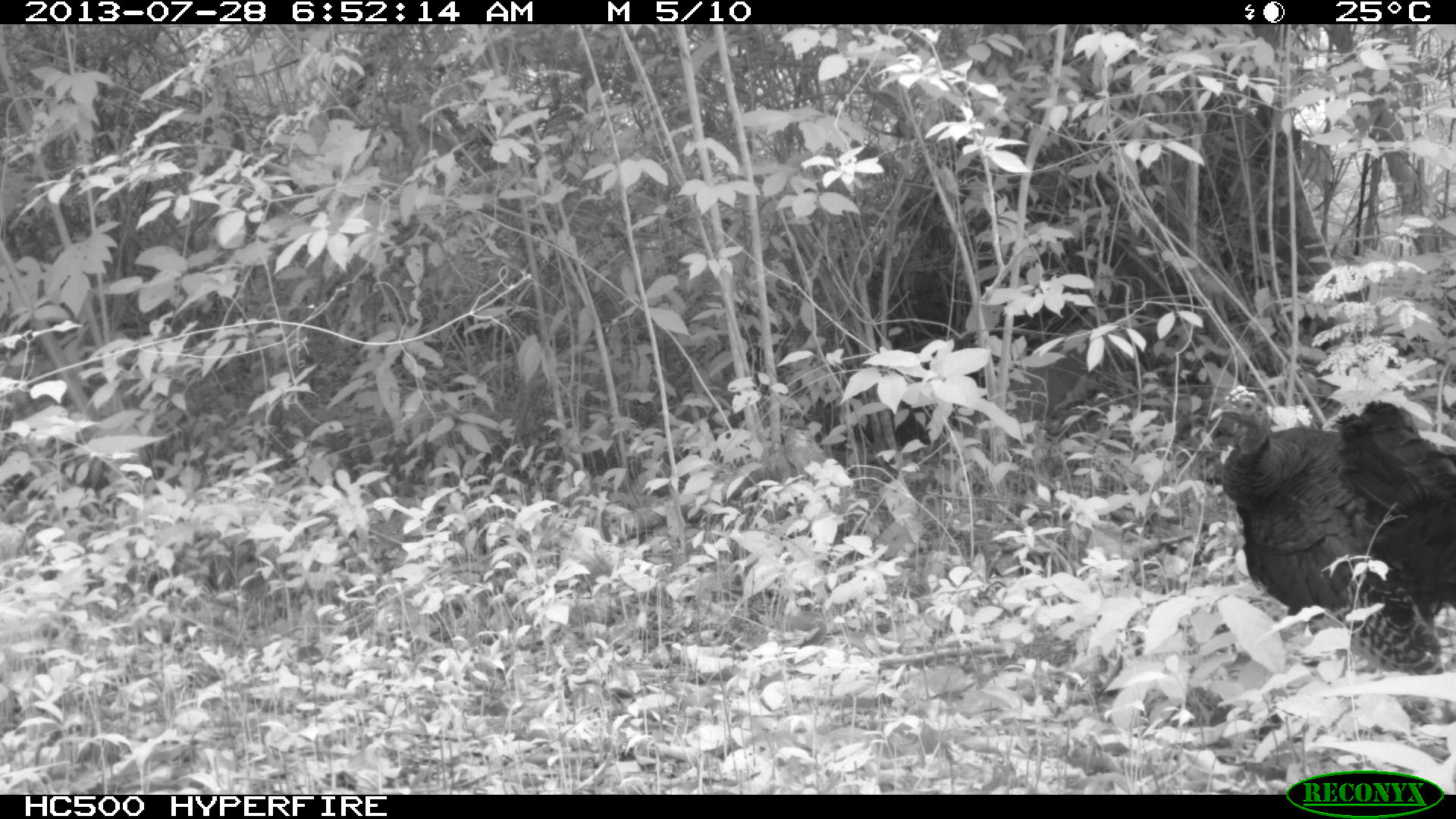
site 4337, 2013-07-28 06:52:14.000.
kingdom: Animalia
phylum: Chordata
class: Aves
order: Galliformes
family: Phasianidae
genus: Meleagris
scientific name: Meleagris ocellata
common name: ocellated turkey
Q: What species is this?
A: Meleagris ocellata (ocellated turkey).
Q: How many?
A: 1.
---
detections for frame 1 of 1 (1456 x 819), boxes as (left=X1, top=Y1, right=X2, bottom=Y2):
meleagris ocellata: (left=1202, top=381, right=1455, bottom=679)